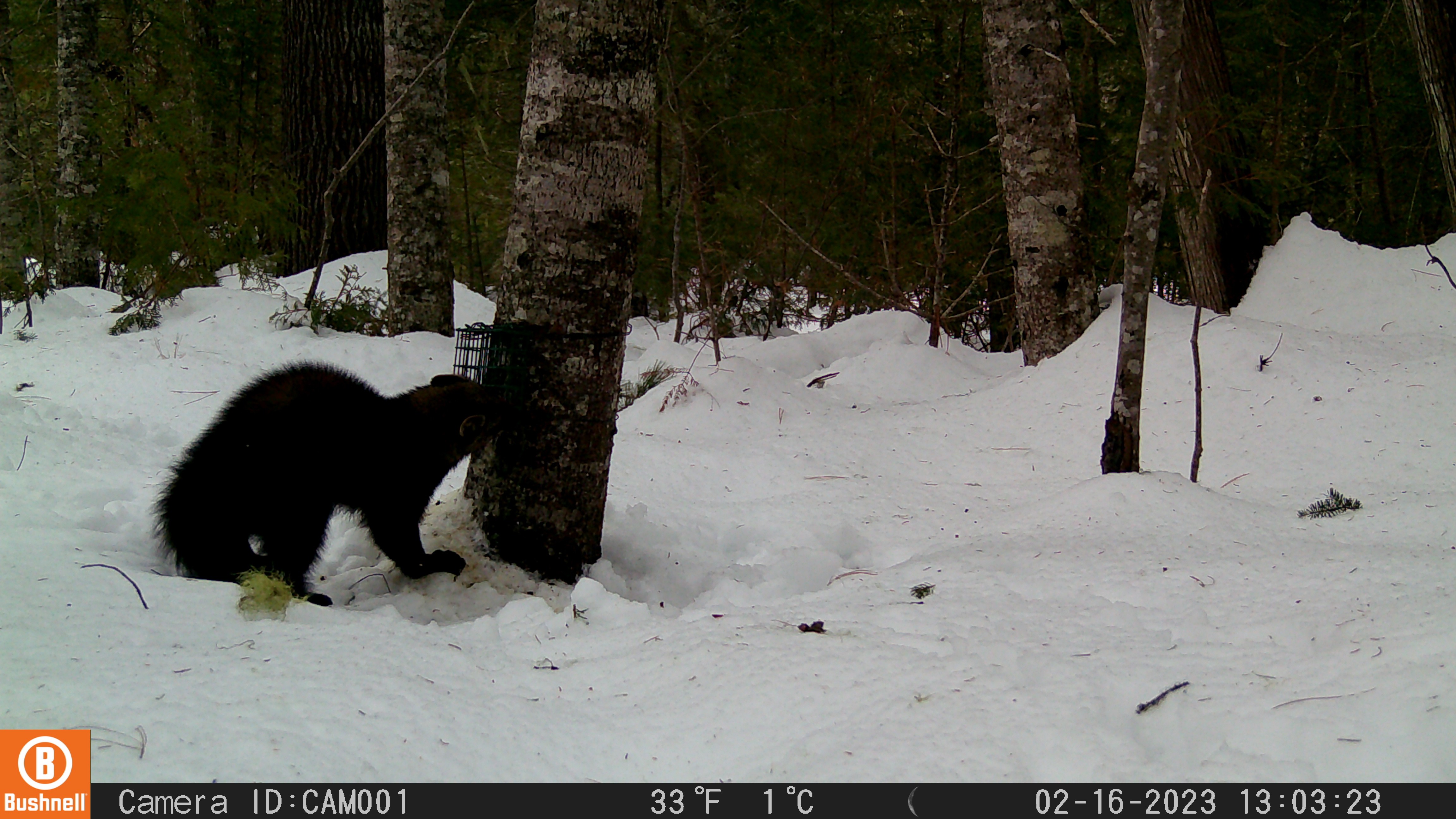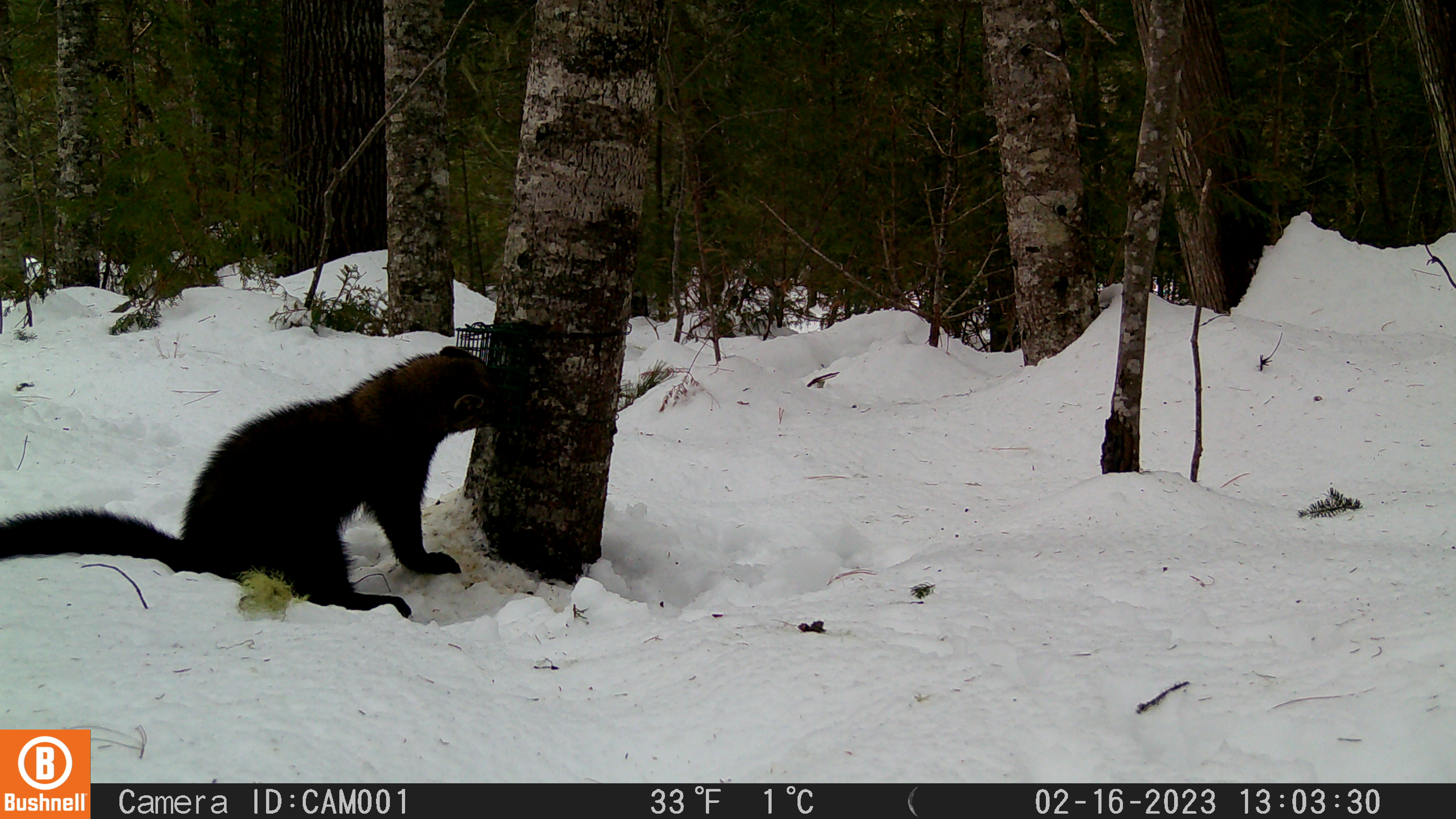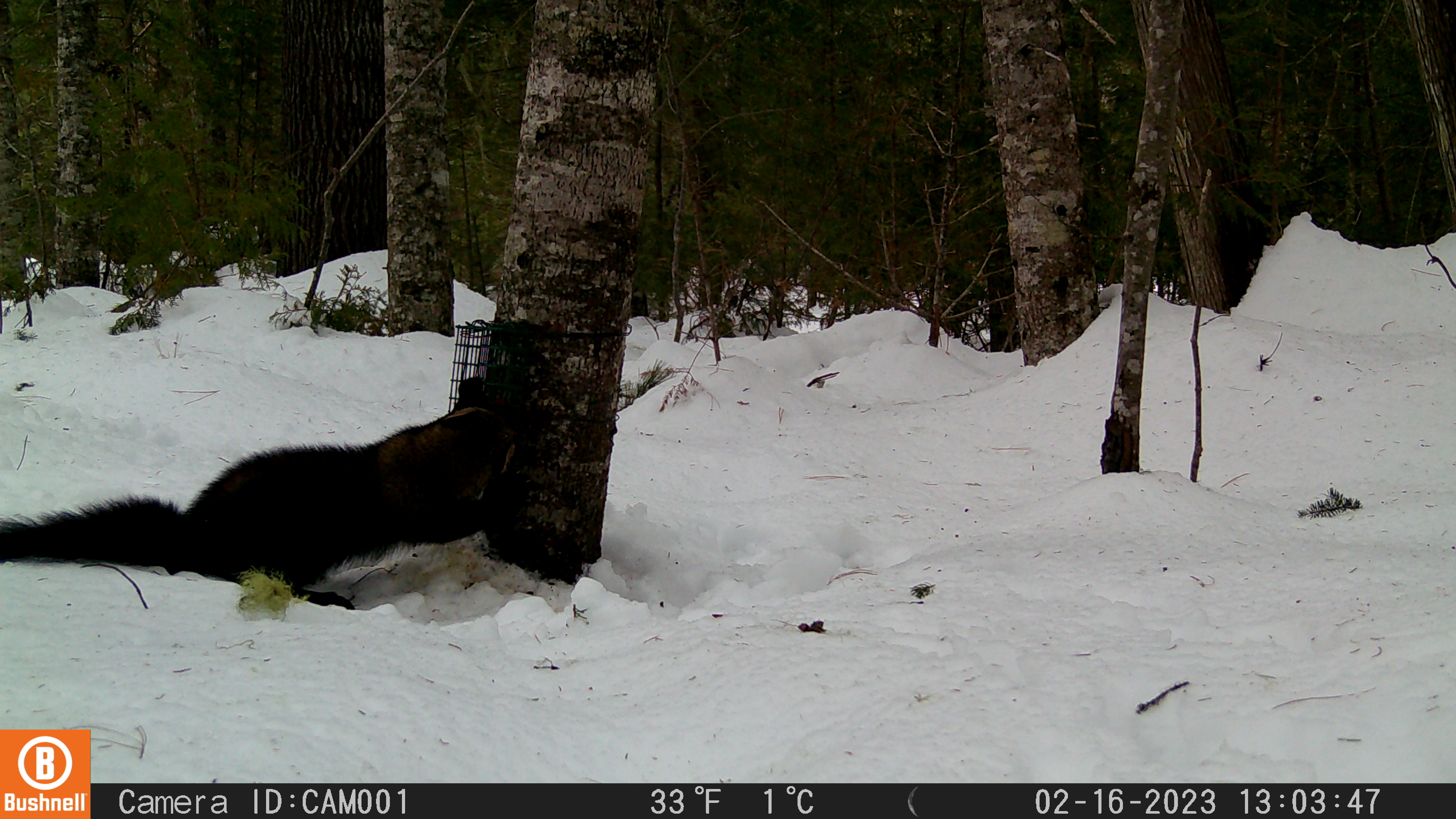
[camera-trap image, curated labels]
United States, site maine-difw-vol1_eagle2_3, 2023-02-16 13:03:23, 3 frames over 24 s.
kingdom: Animalia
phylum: Chordata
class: Mammalia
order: Carnivora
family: Mustelidae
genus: Pekania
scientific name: Pekania pennanti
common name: fisher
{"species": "fisher (Pekania pennanti)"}